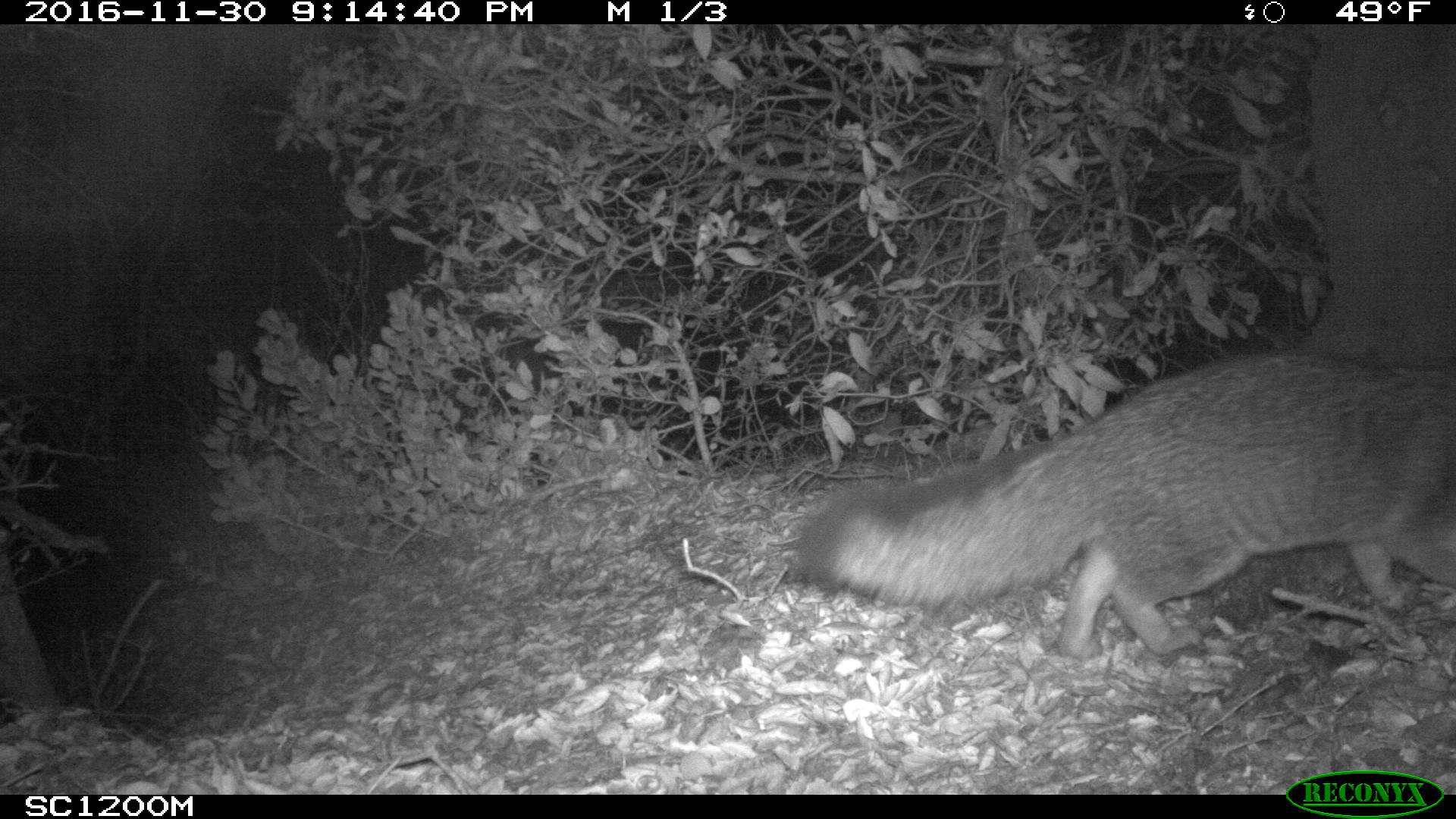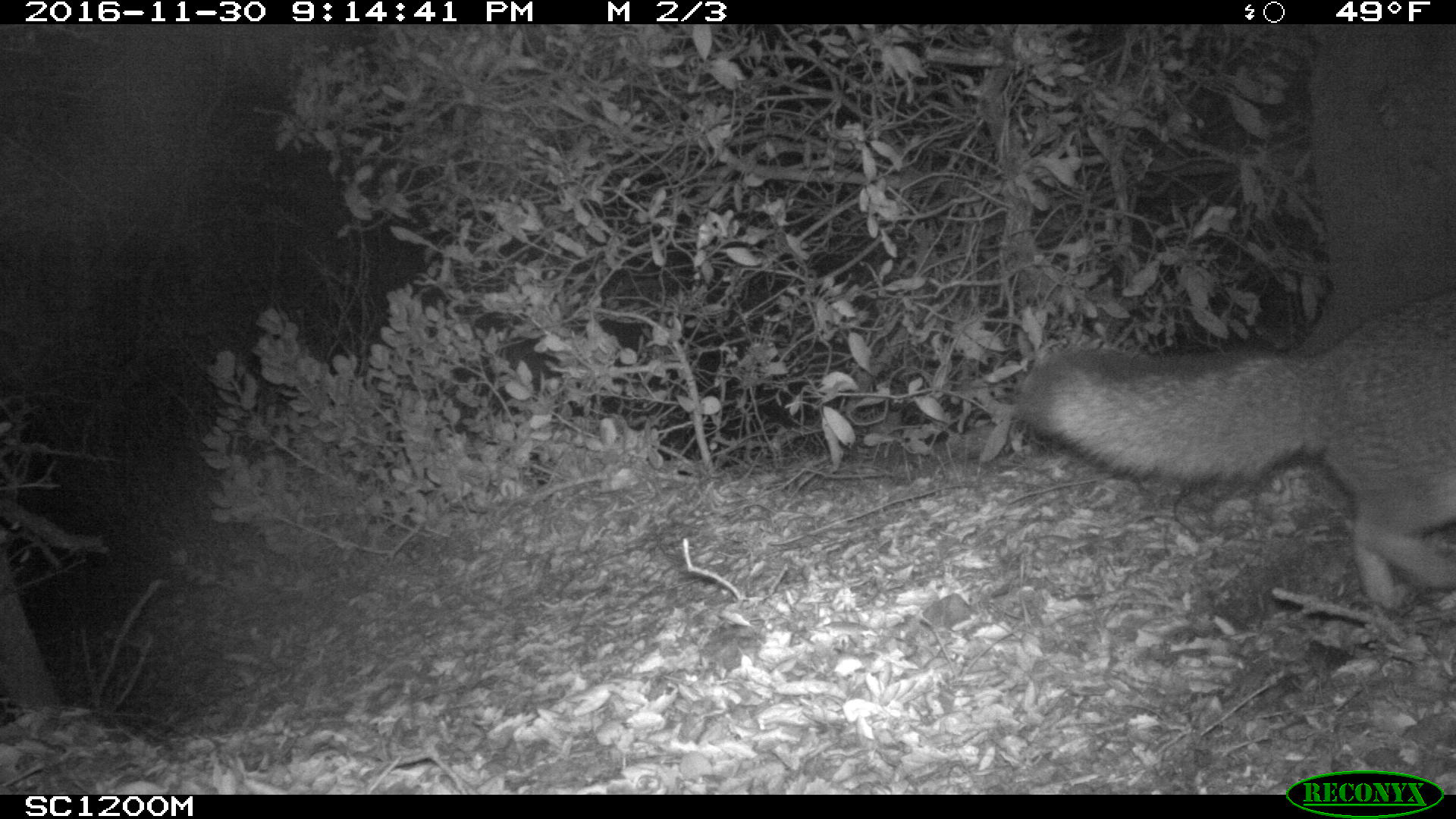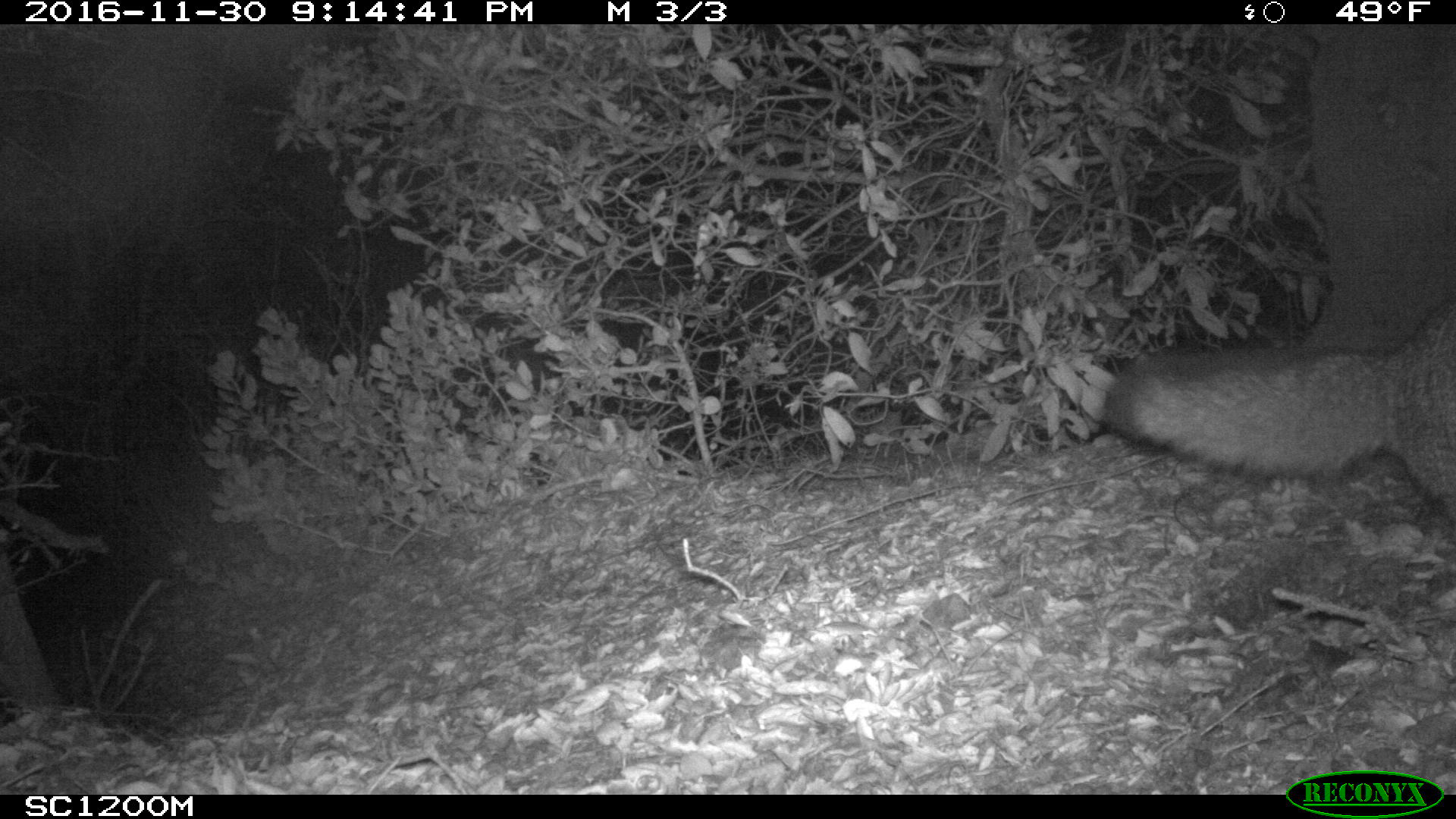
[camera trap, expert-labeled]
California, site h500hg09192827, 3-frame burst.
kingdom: Animalia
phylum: Chordata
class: Mammalia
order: Carnivora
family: Canidae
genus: Urocyon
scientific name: Urocyon littoralis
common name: island fox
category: fox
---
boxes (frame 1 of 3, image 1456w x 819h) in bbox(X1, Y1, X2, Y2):
fox: bbox(795, 353, 1455, 657)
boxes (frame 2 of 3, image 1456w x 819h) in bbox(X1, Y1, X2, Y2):
fox: bbox(1016, 287, 1455, 608)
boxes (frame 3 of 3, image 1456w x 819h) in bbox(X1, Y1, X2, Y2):
fox: bbox(1101, 296, 1455, 510)